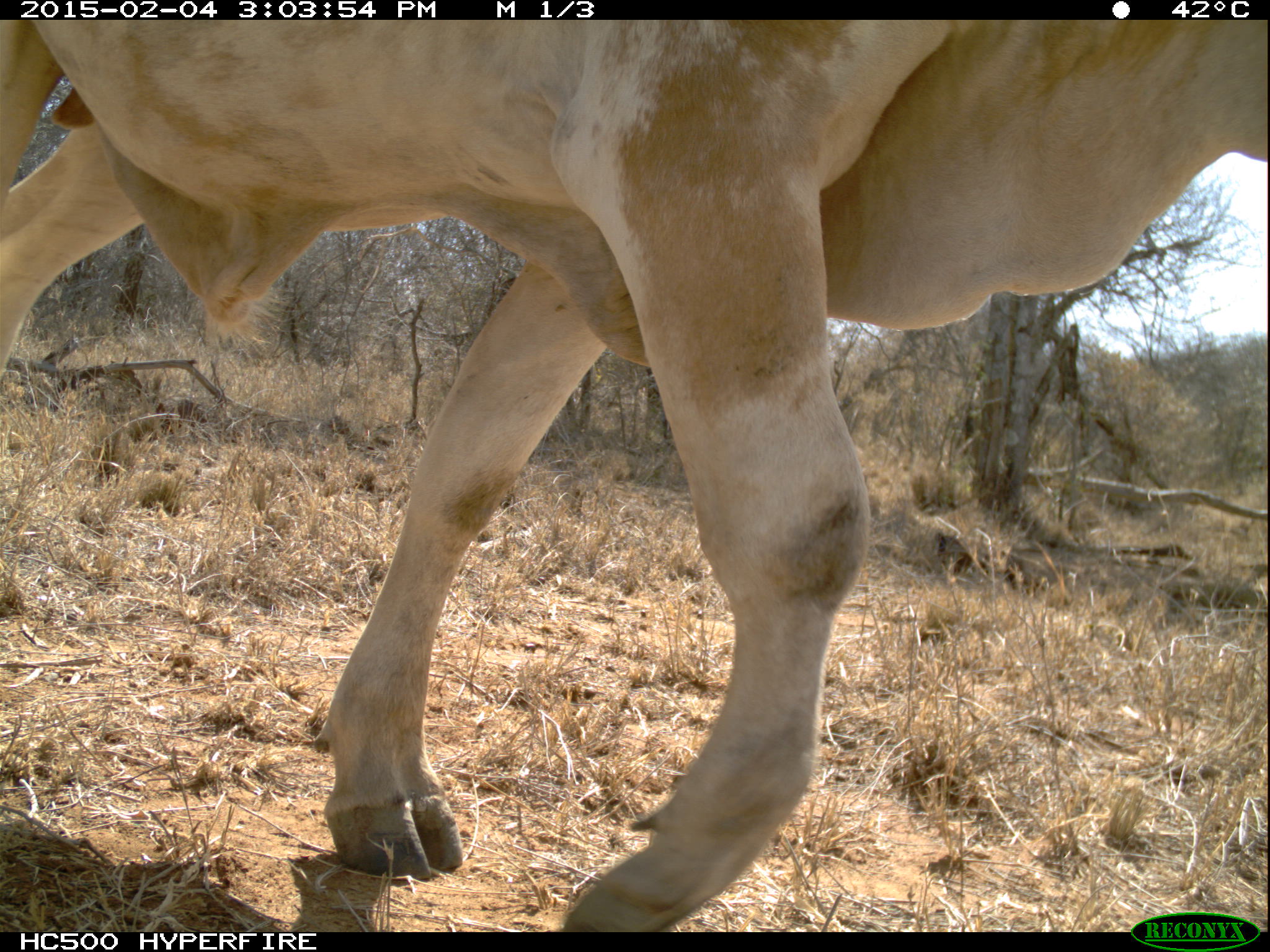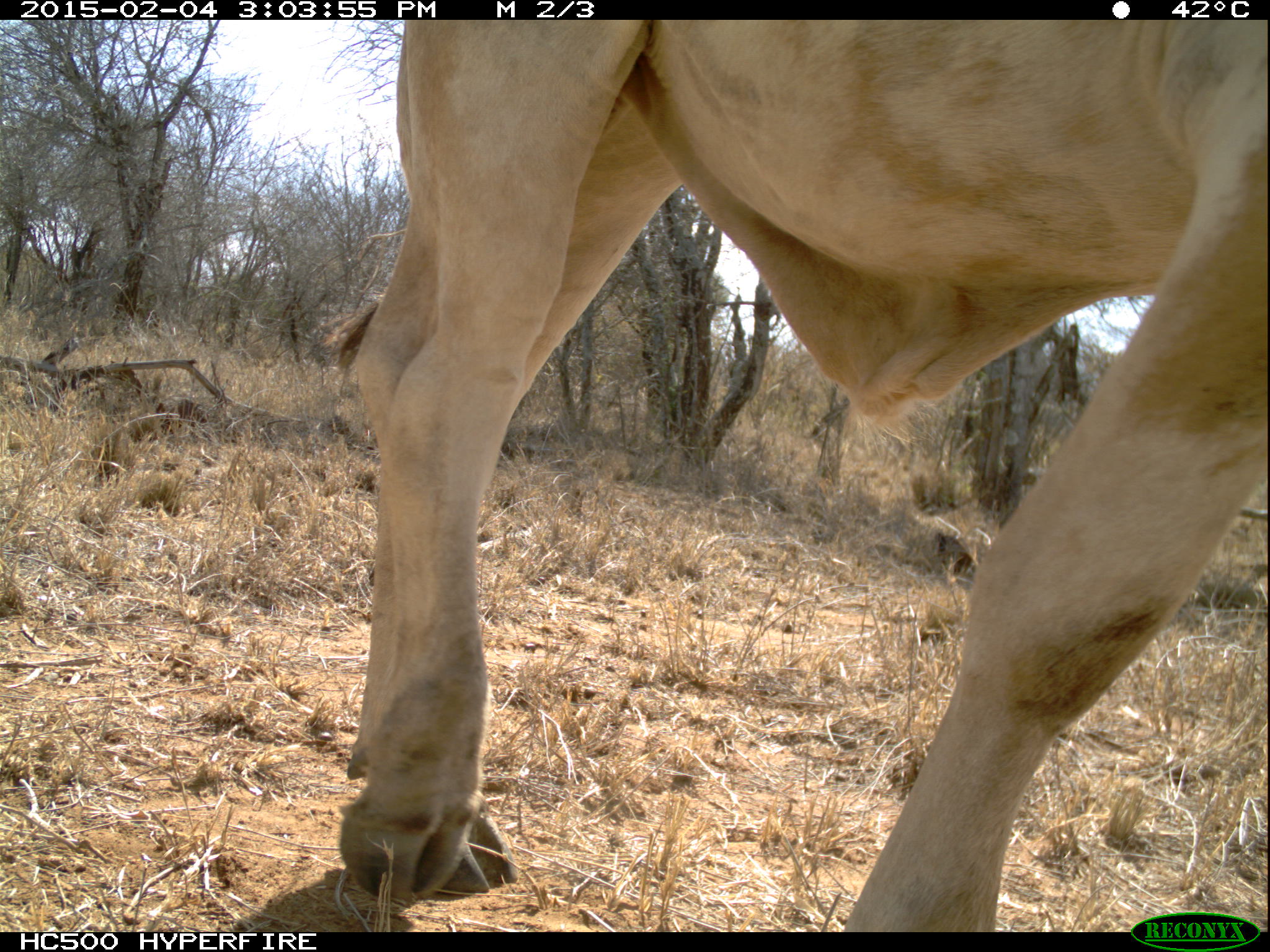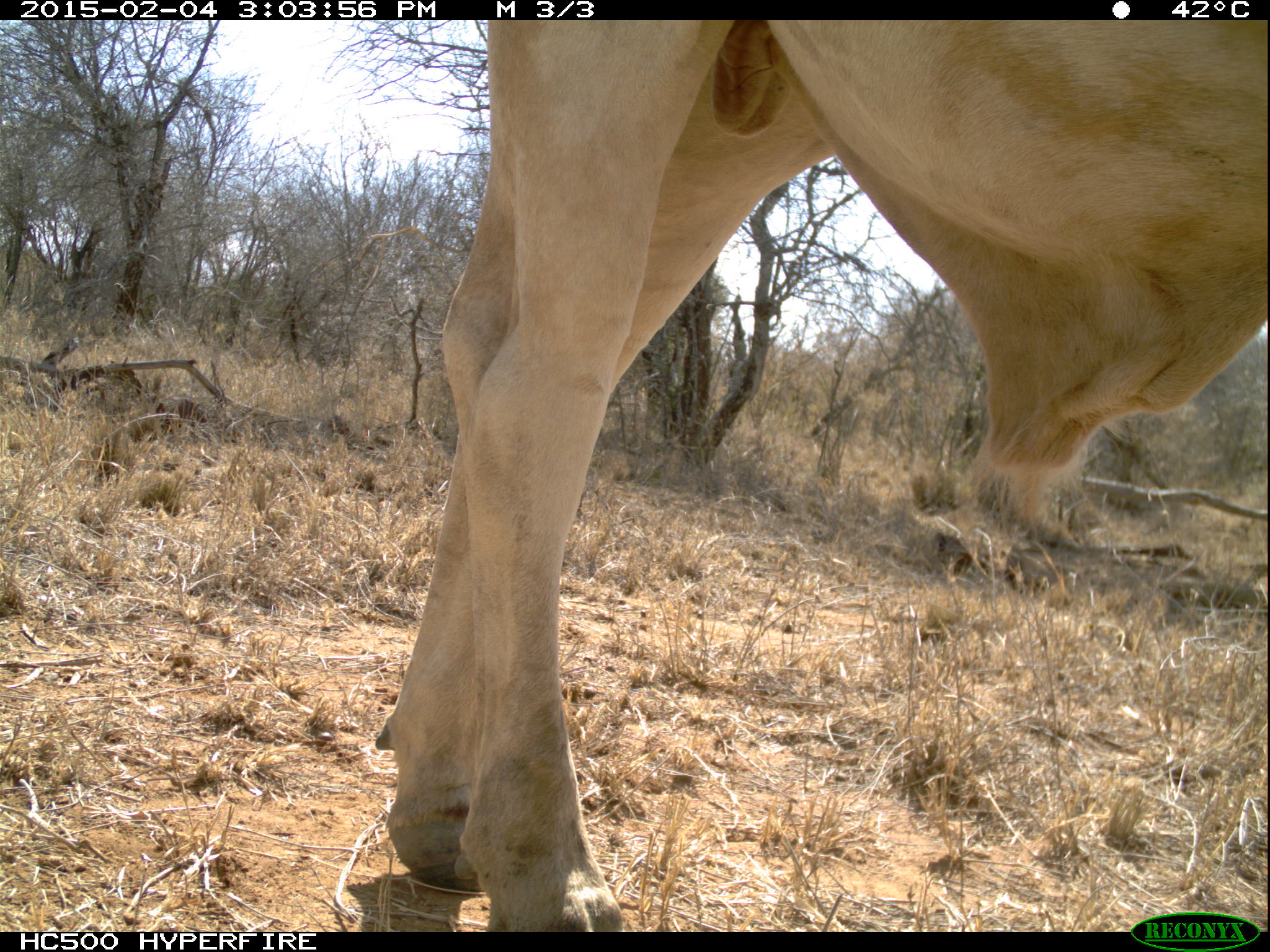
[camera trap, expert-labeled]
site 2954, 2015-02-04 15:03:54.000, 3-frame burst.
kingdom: Animalia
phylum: Chordata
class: Mammalia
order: Artiodactyla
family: Bovidae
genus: Bos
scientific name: Bos taurus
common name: domestic cattle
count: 3